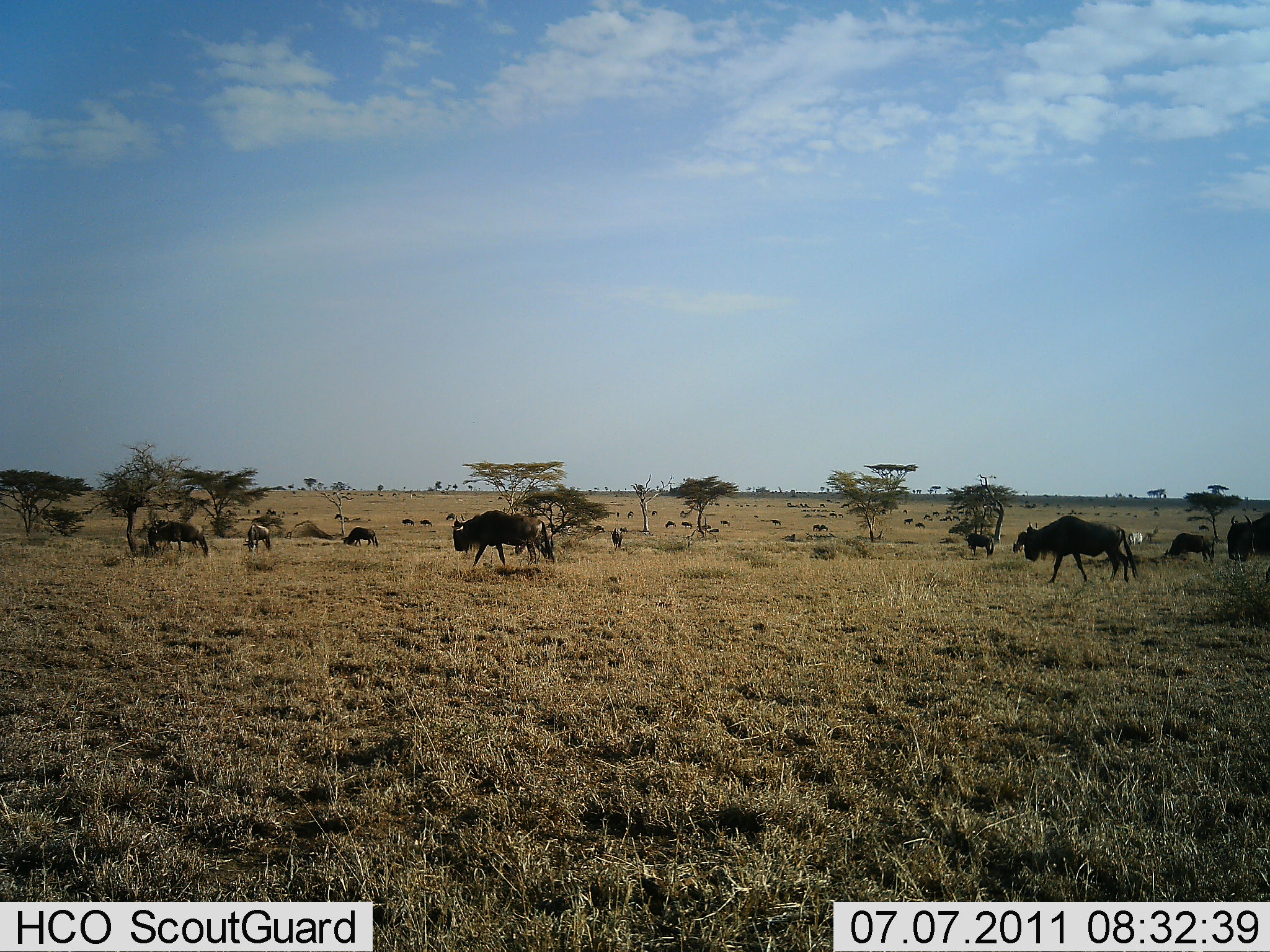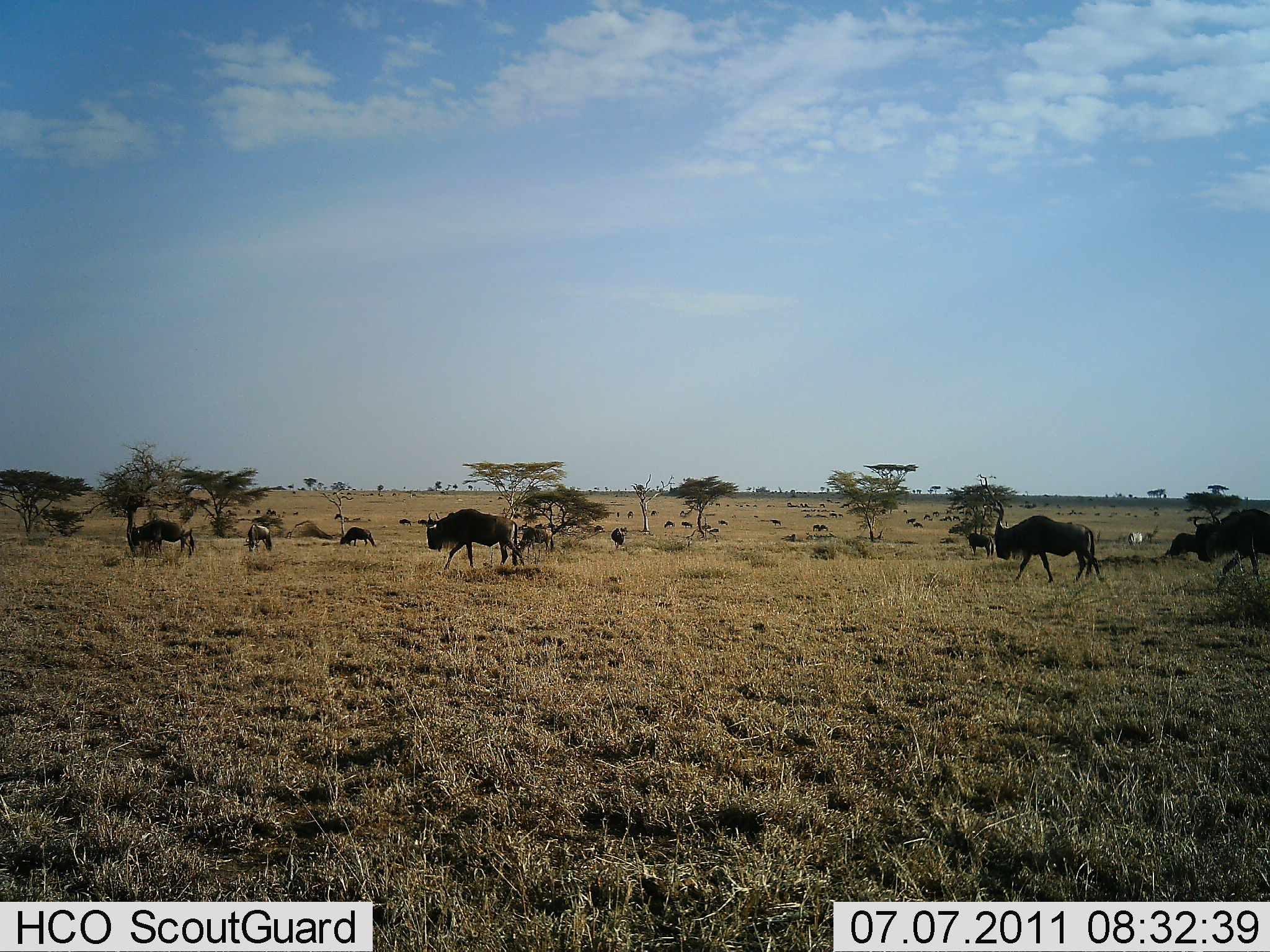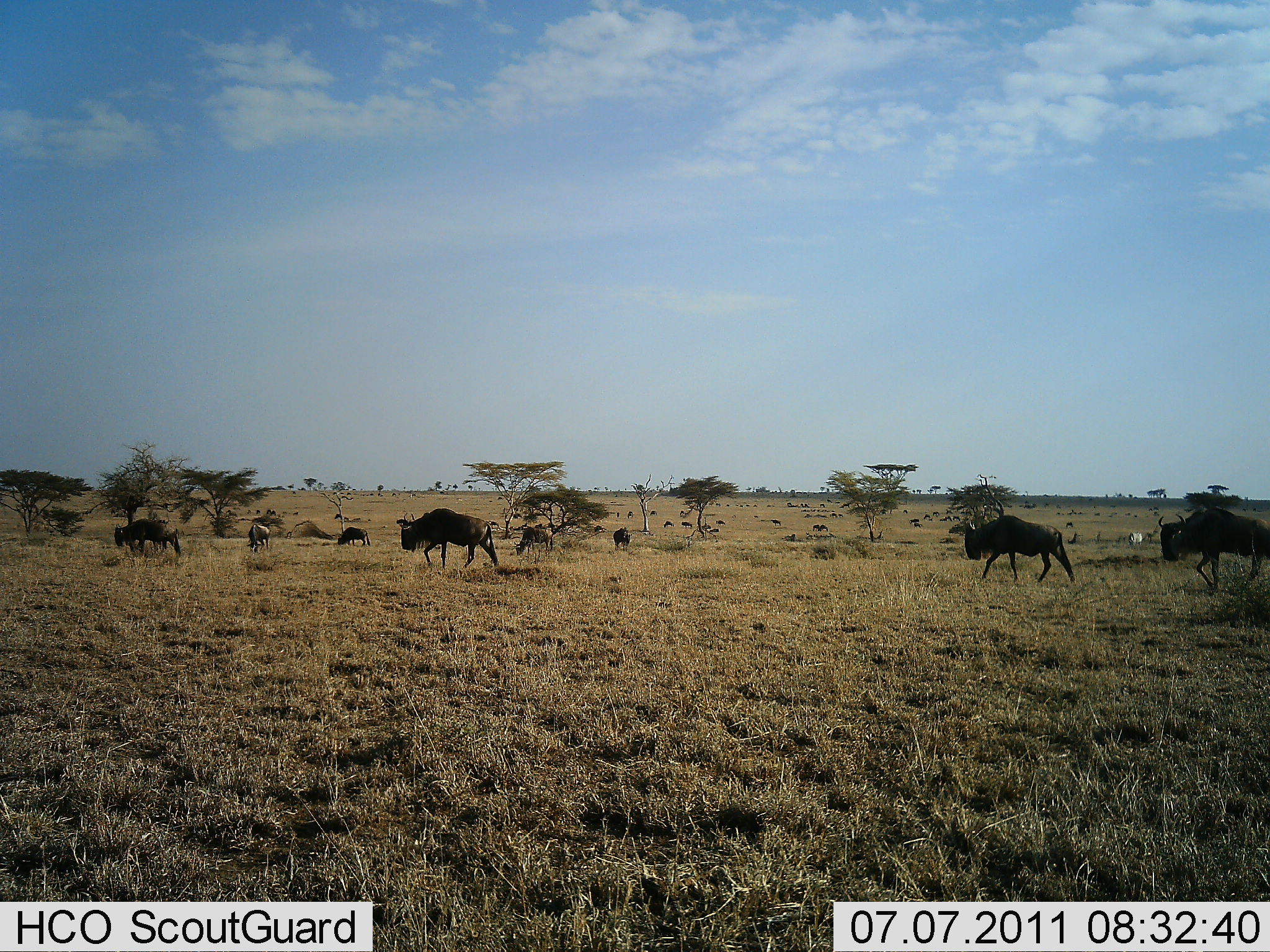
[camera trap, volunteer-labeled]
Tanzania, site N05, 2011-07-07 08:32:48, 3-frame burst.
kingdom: Animalia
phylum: Chordata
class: Mammalia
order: Artiodactyla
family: Bovidae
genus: Connochaetes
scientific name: Connochaetes taurinus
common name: blue wildebeest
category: wildebeest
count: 11-50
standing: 36%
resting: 0%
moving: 100%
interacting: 0%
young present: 0%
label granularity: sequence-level